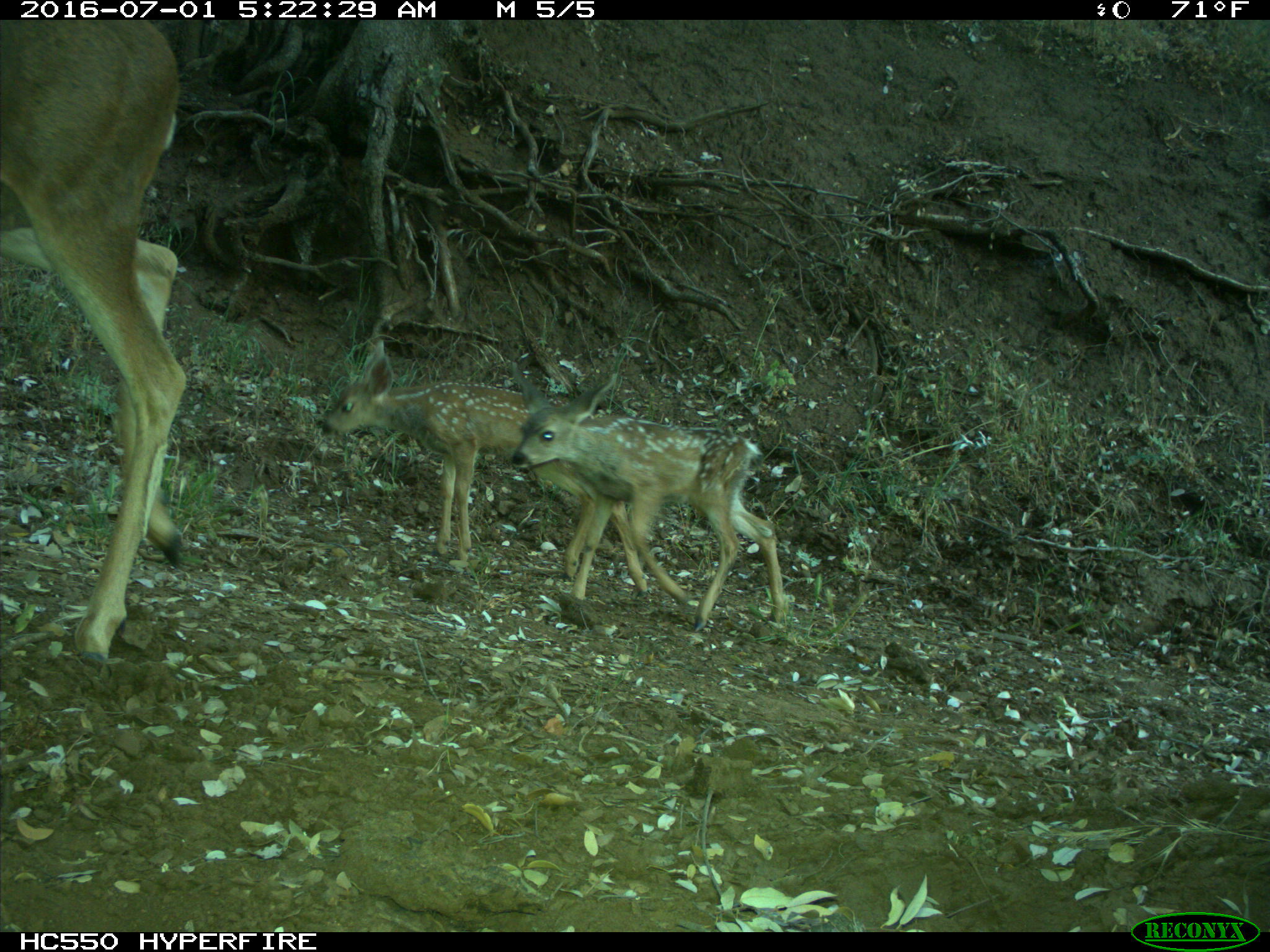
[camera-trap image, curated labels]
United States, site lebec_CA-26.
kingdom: Animalia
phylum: Chordata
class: Mammalia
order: Artiodactyla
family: Cervidae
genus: Odocoileus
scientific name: Odocoileus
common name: deer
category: unidentified deer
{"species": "unidentified deer (deer) (Odocoileus)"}